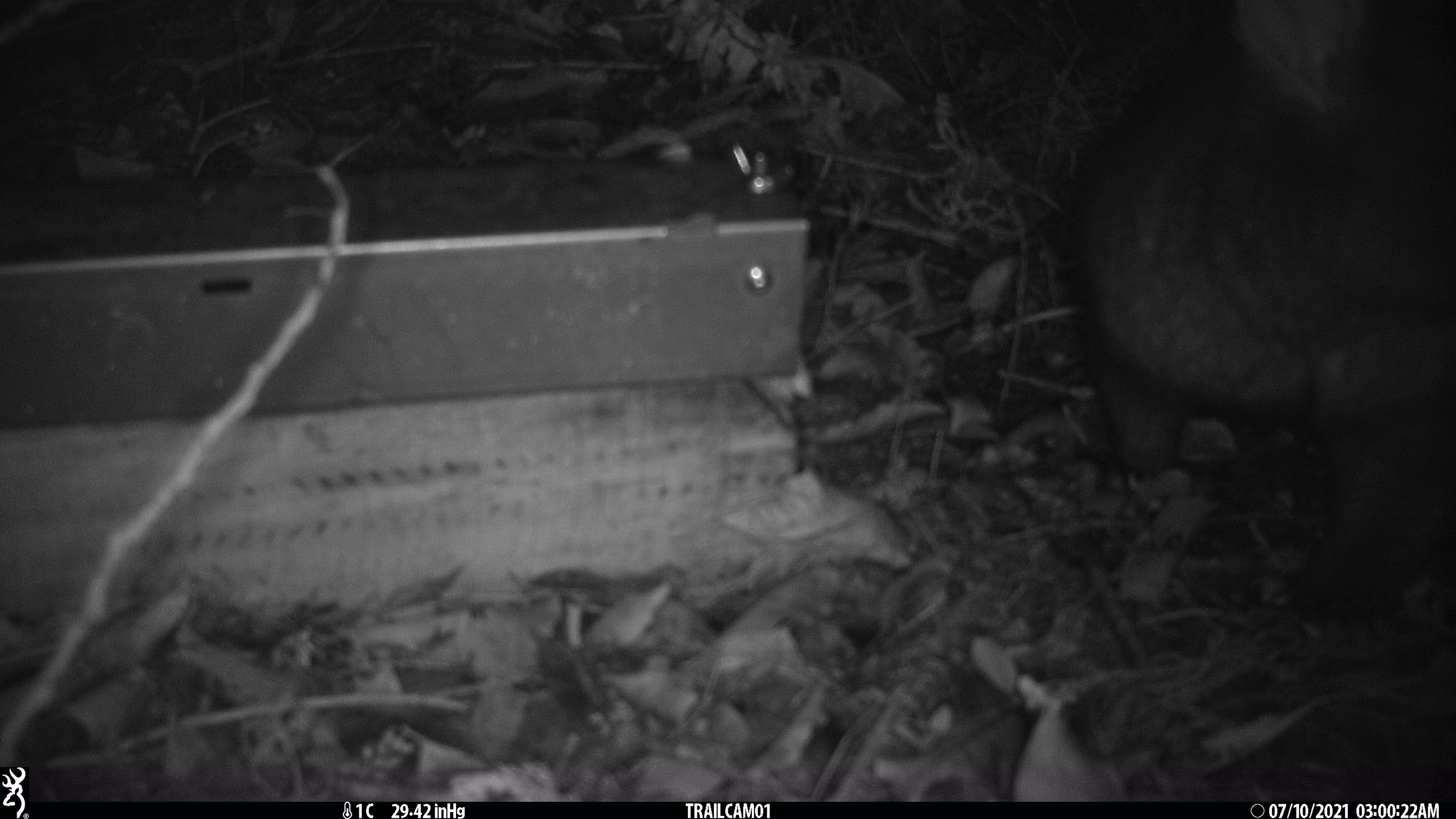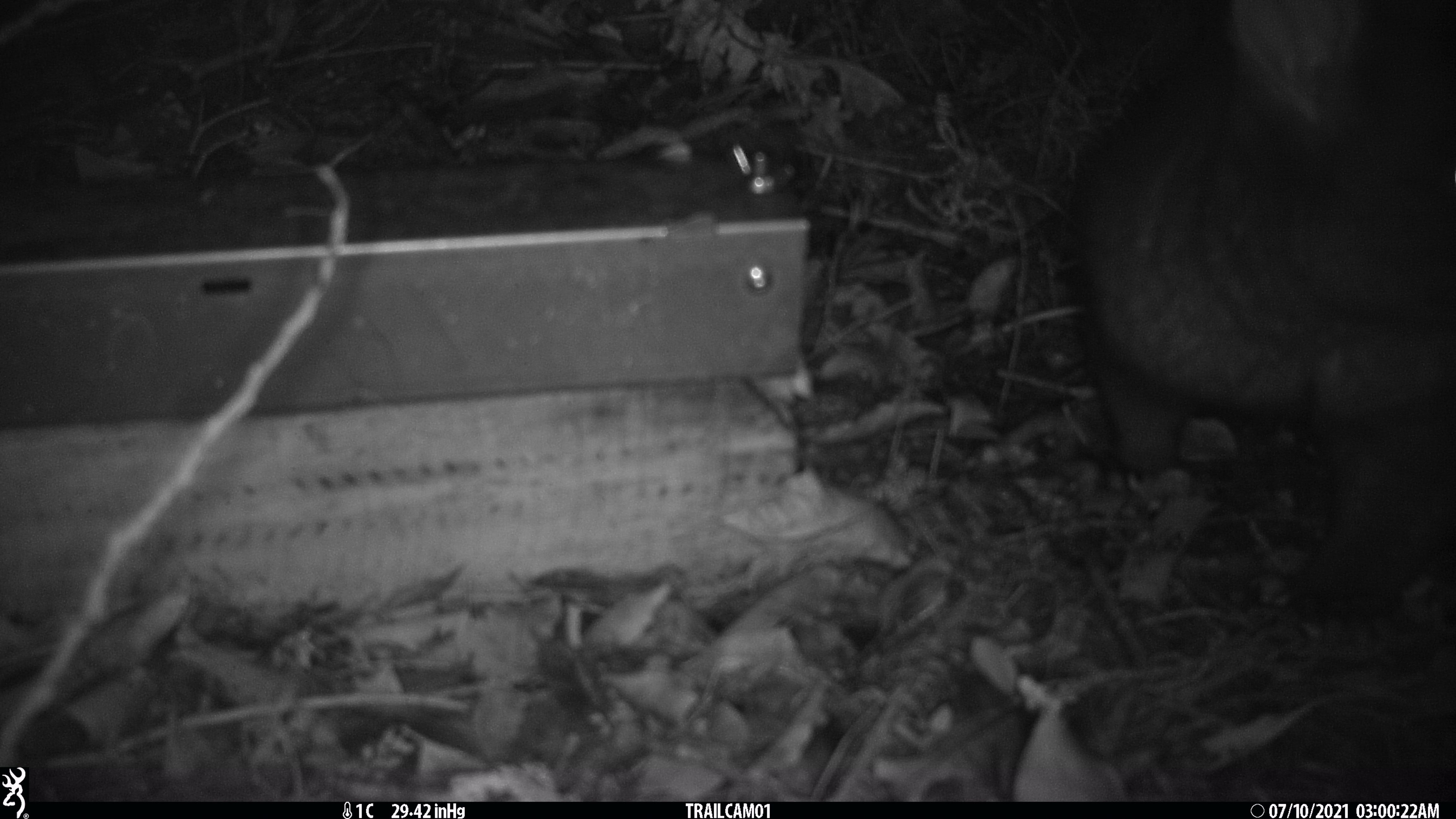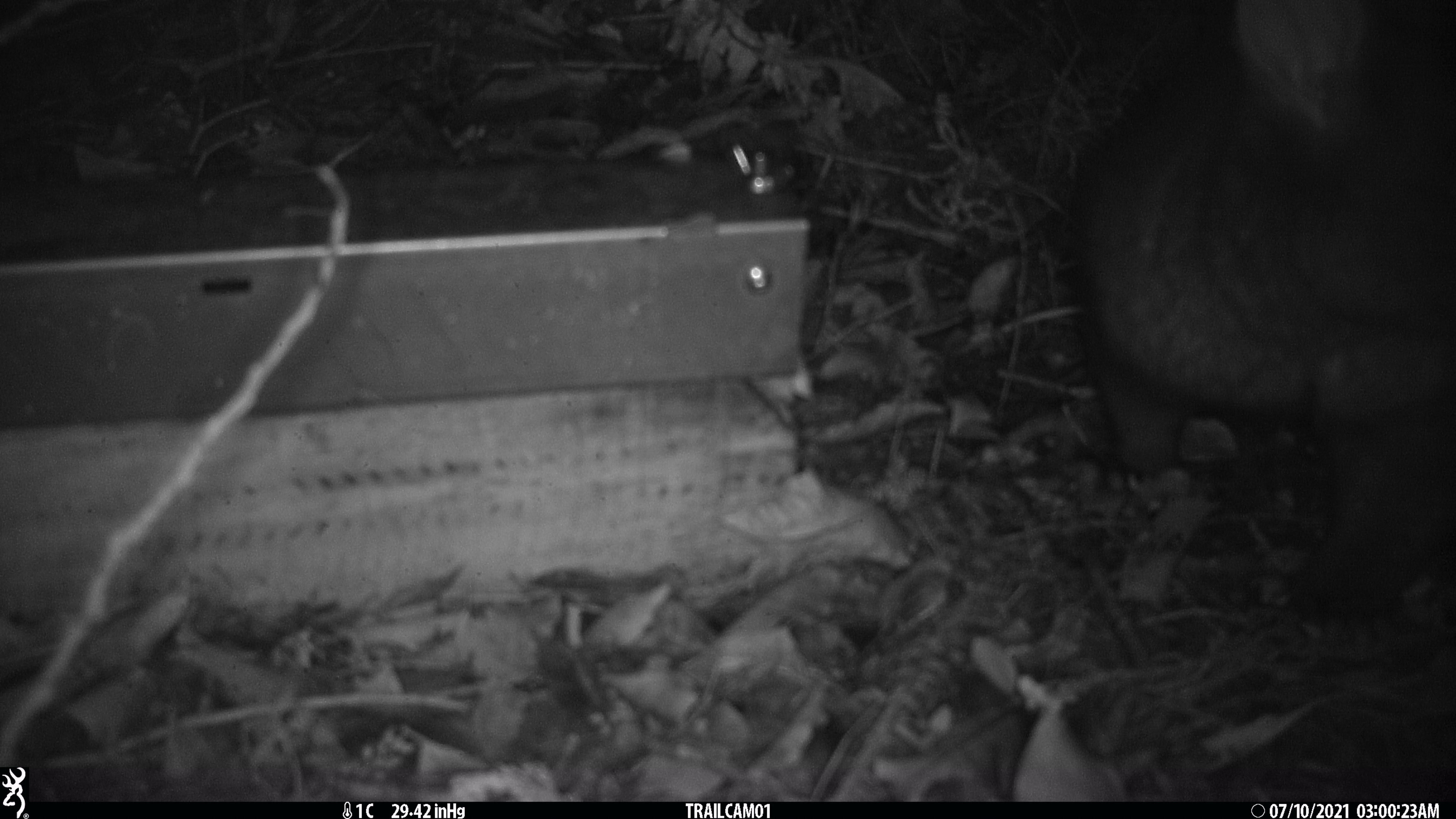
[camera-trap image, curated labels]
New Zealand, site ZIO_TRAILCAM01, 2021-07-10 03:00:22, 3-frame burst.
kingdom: Animalia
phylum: Chordata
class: Mammalia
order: Diprotodontia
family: Phalangeridae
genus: Trichosurus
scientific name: Trichosurus vulpecula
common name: common brushtail possum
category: possum